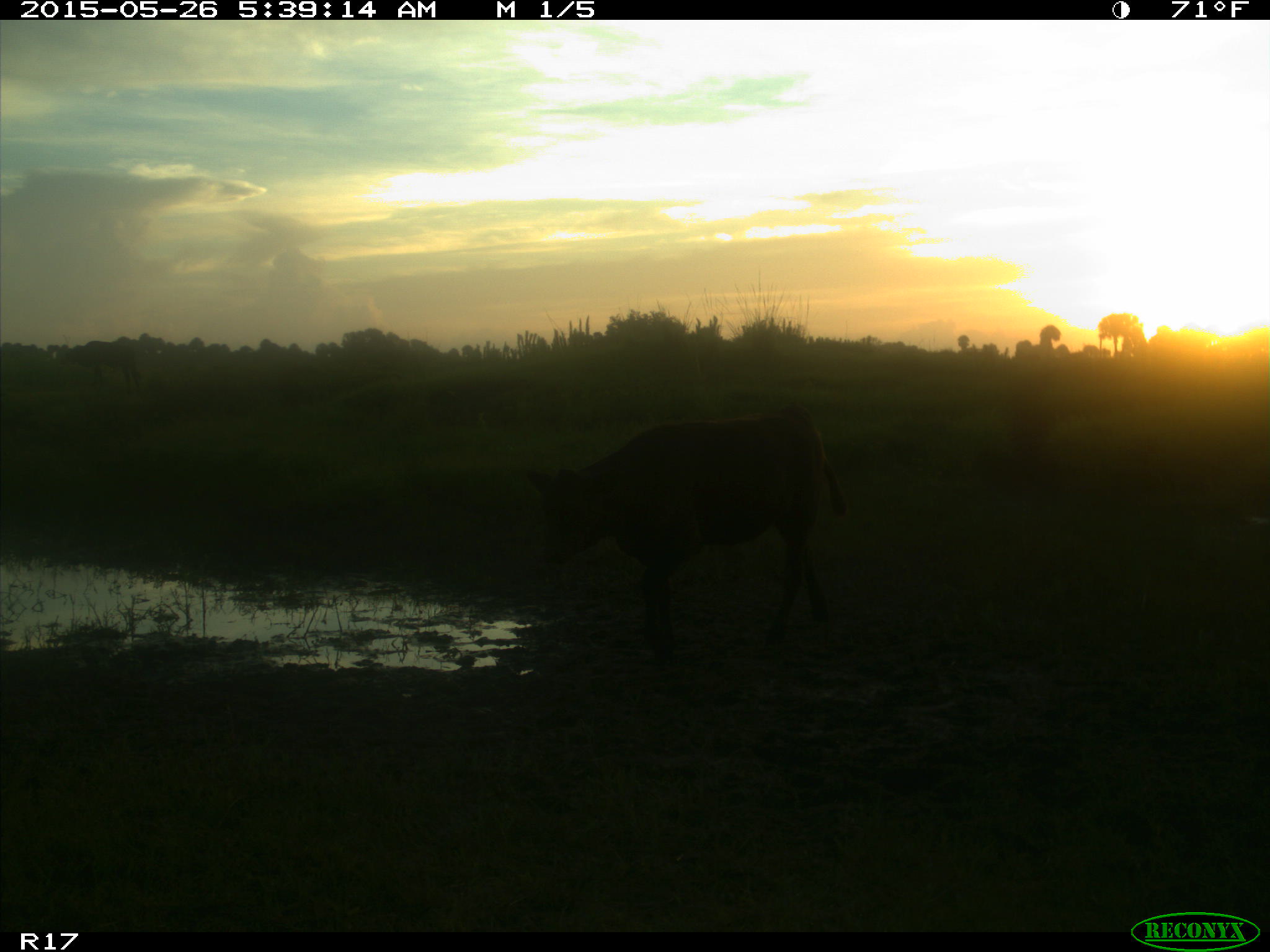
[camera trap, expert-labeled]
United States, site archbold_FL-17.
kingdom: Animalia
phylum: Chordata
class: Mammalia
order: Artiodactyla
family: Bovidae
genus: Bos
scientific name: Bos taurus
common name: domestic cow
Bos taurus (domestic cow).